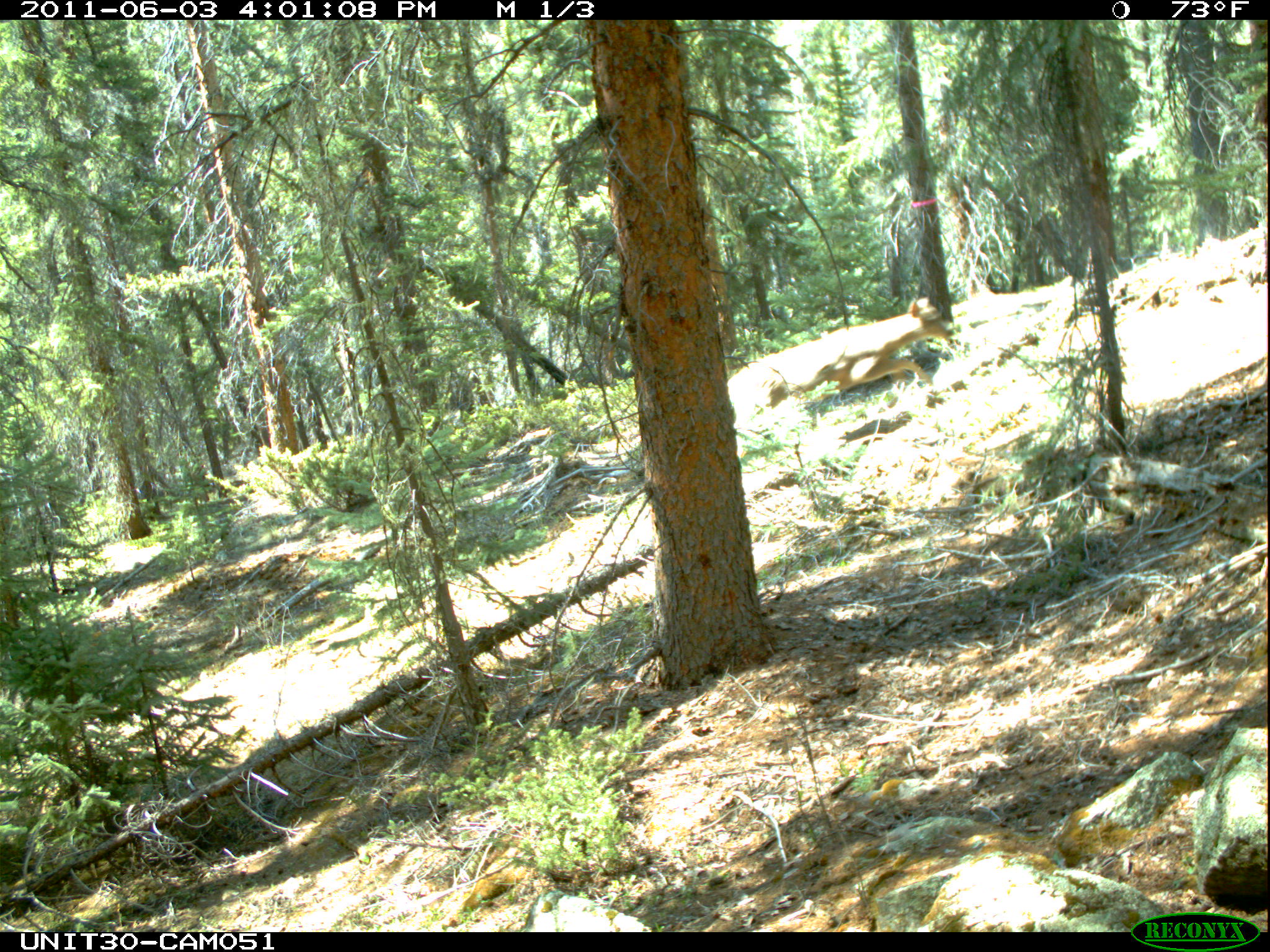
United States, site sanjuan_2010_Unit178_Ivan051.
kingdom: Animalia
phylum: Chordata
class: Mammalia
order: Artiodactyla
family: Cervidae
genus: Odocoileus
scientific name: Odocoileus hemionus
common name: mule deer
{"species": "Odocoileus hemionus (mule deer)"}